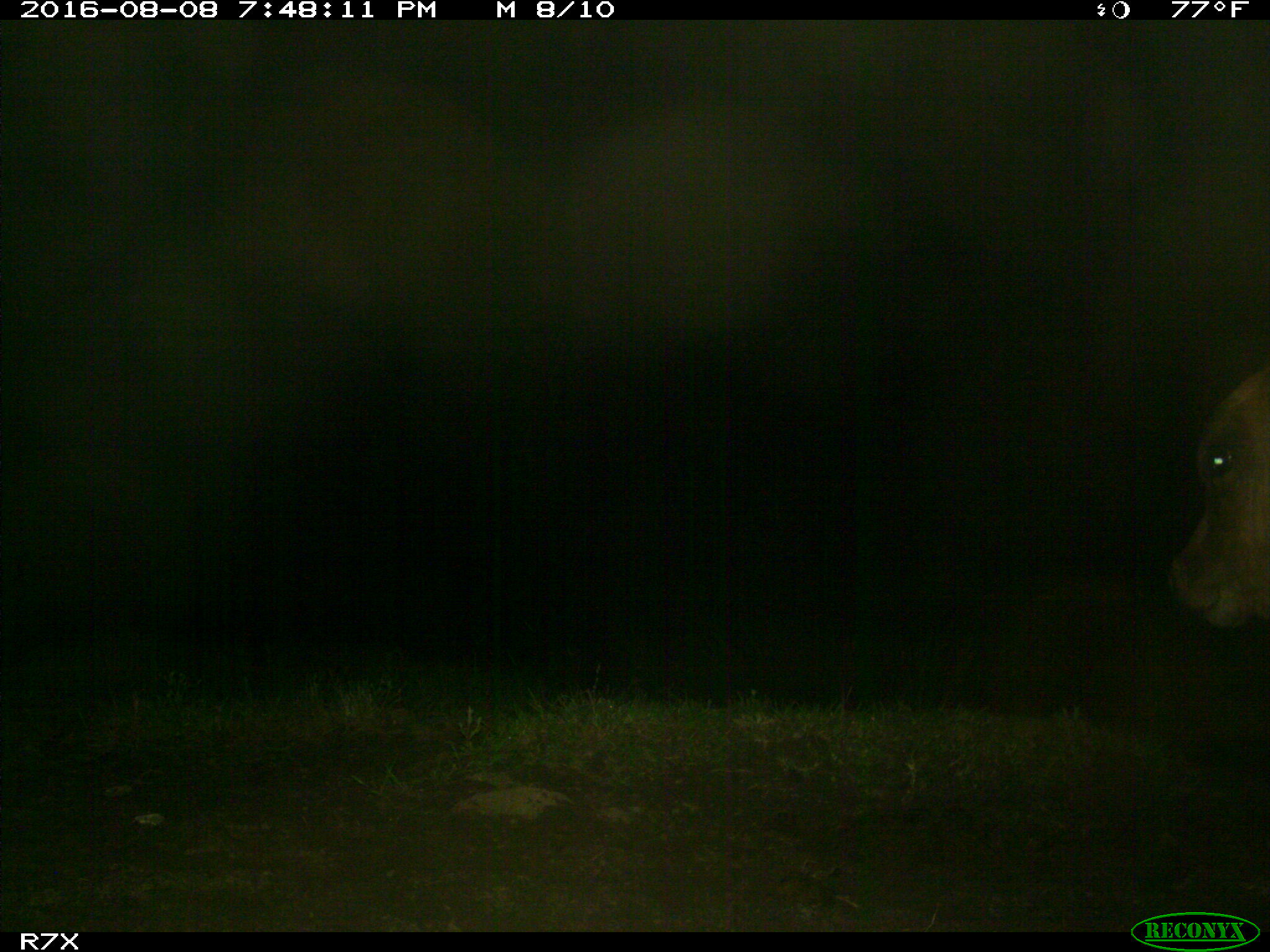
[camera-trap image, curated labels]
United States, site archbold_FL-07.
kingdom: Animalia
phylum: Chordata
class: Mammalia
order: Artiodactyla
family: Bovidae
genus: Bos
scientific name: Bos taurus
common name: domestic cow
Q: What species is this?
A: Bos taurus (domestic cow).